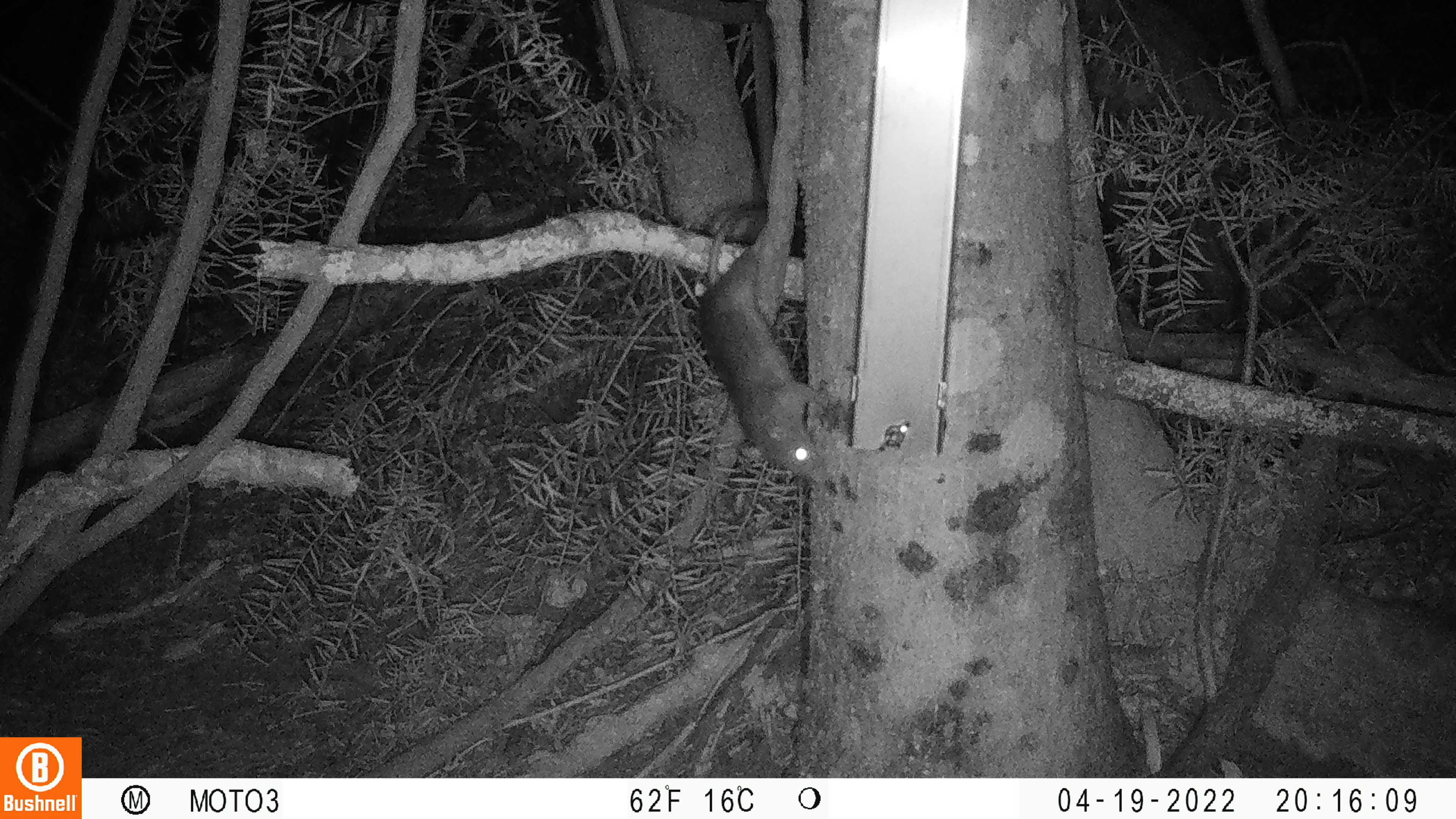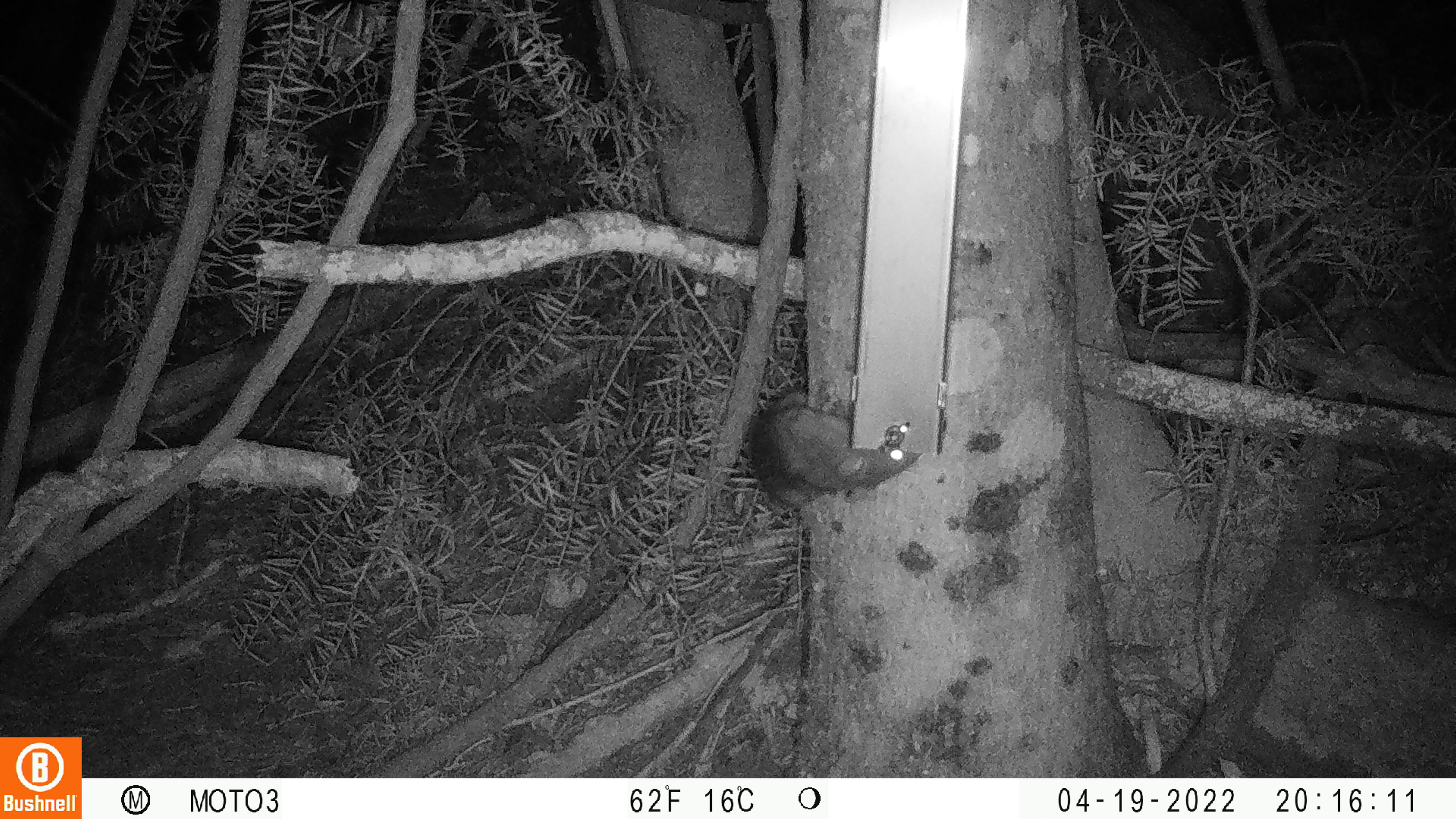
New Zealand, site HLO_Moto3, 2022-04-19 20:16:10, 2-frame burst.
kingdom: Animalia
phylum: Chordata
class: Mammalia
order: Rodentia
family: Muridae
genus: Rattus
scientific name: Rattus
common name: rat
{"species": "rat (Rattus)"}